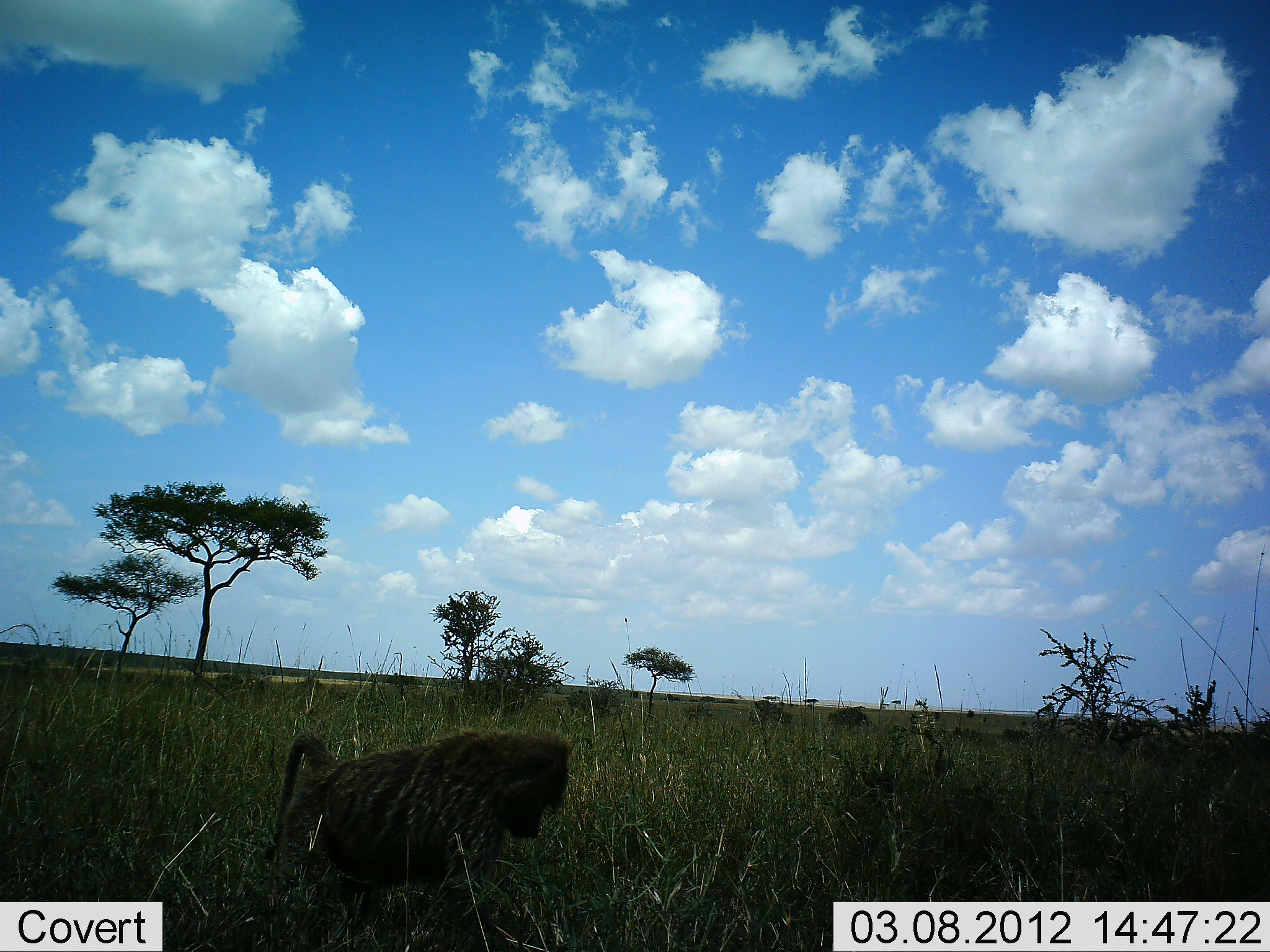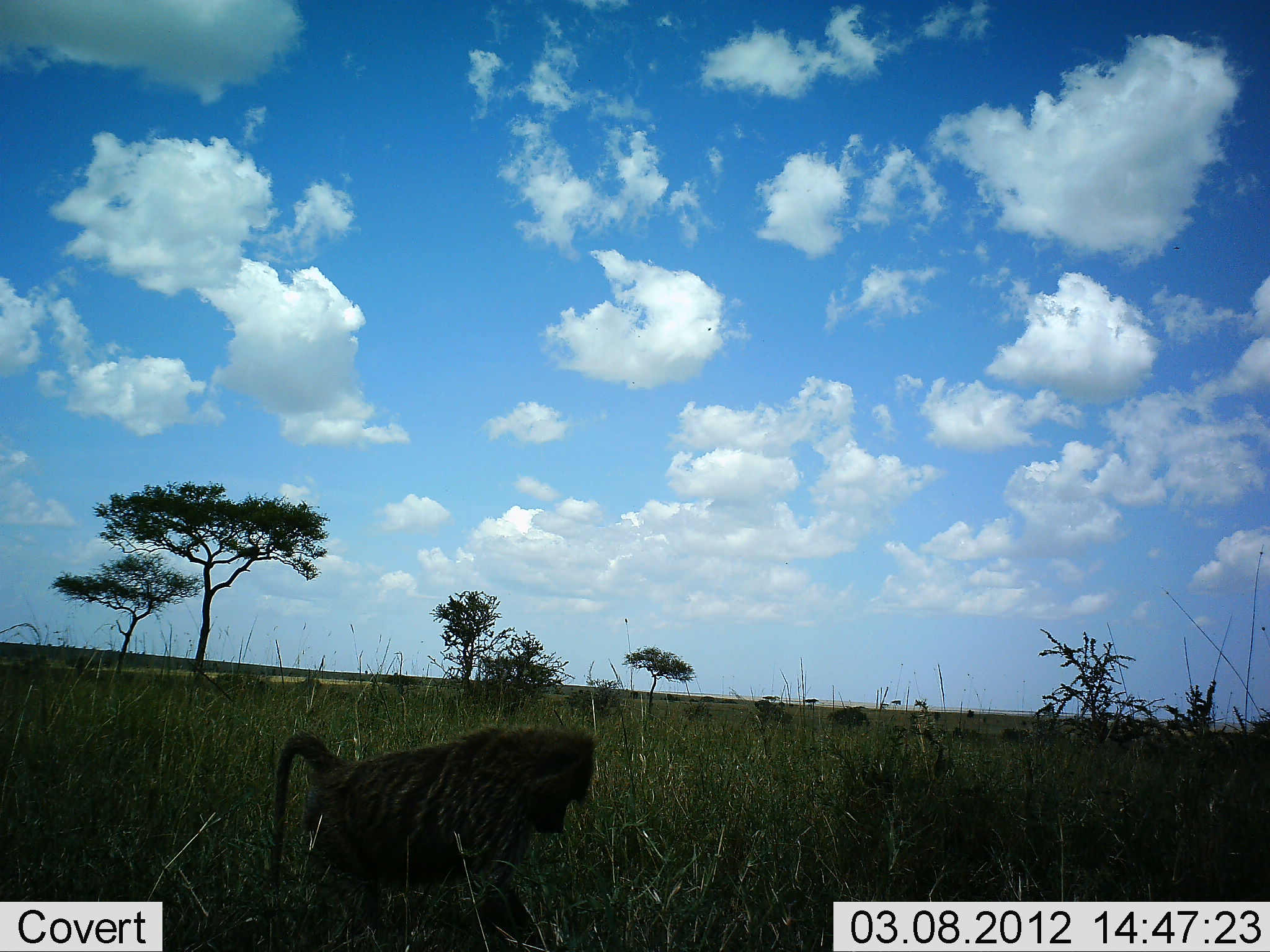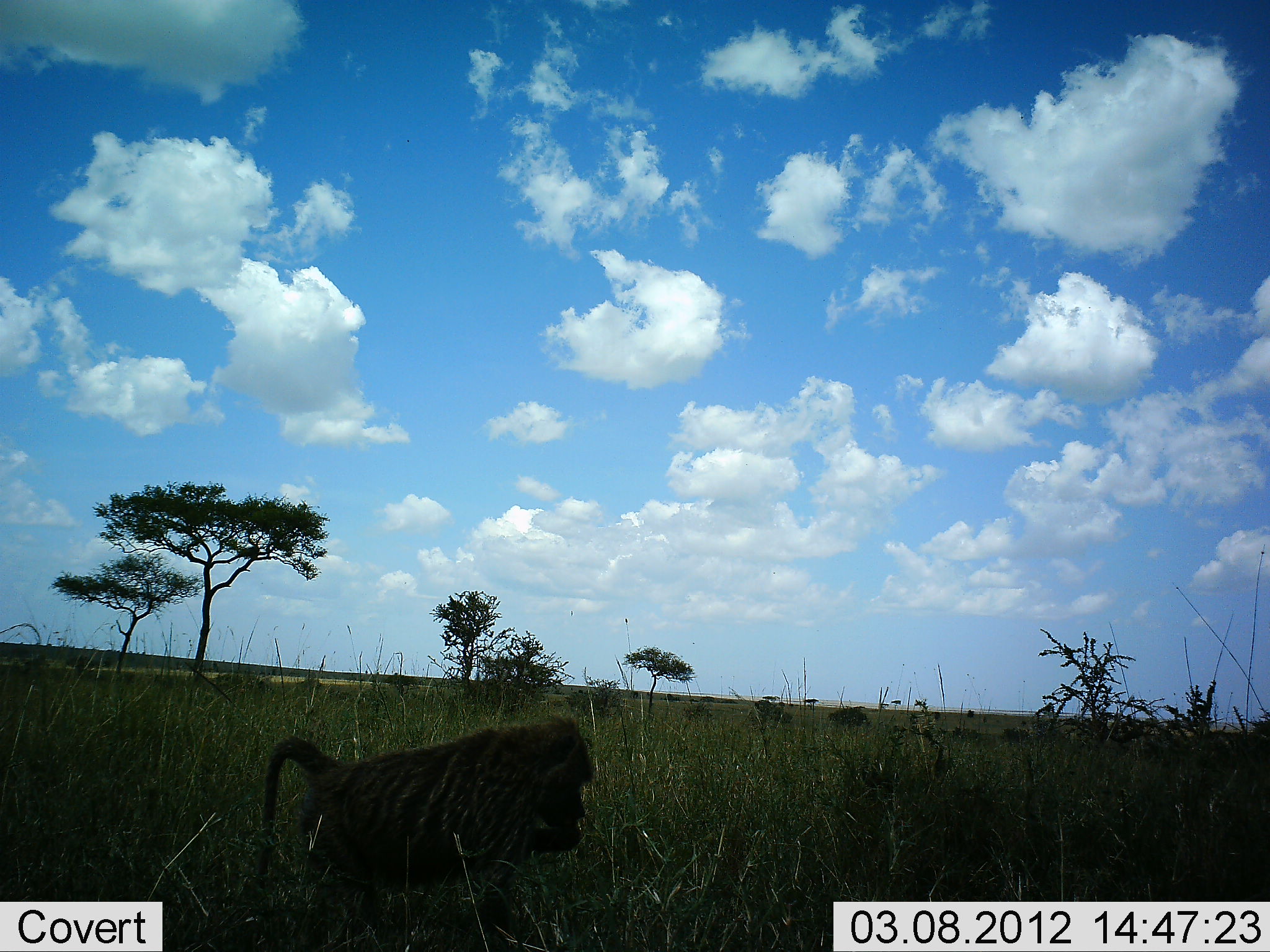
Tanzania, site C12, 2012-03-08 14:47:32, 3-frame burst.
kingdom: Animalia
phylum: Chordata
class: Mammalia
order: Primates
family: Cercopithecidae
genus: Papio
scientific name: Papio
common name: baboon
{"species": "baboon (Papio)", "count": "1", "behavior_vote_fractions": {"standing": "32%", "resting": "0%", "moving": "4%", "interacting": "0%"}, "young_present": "0%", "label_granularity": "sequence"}